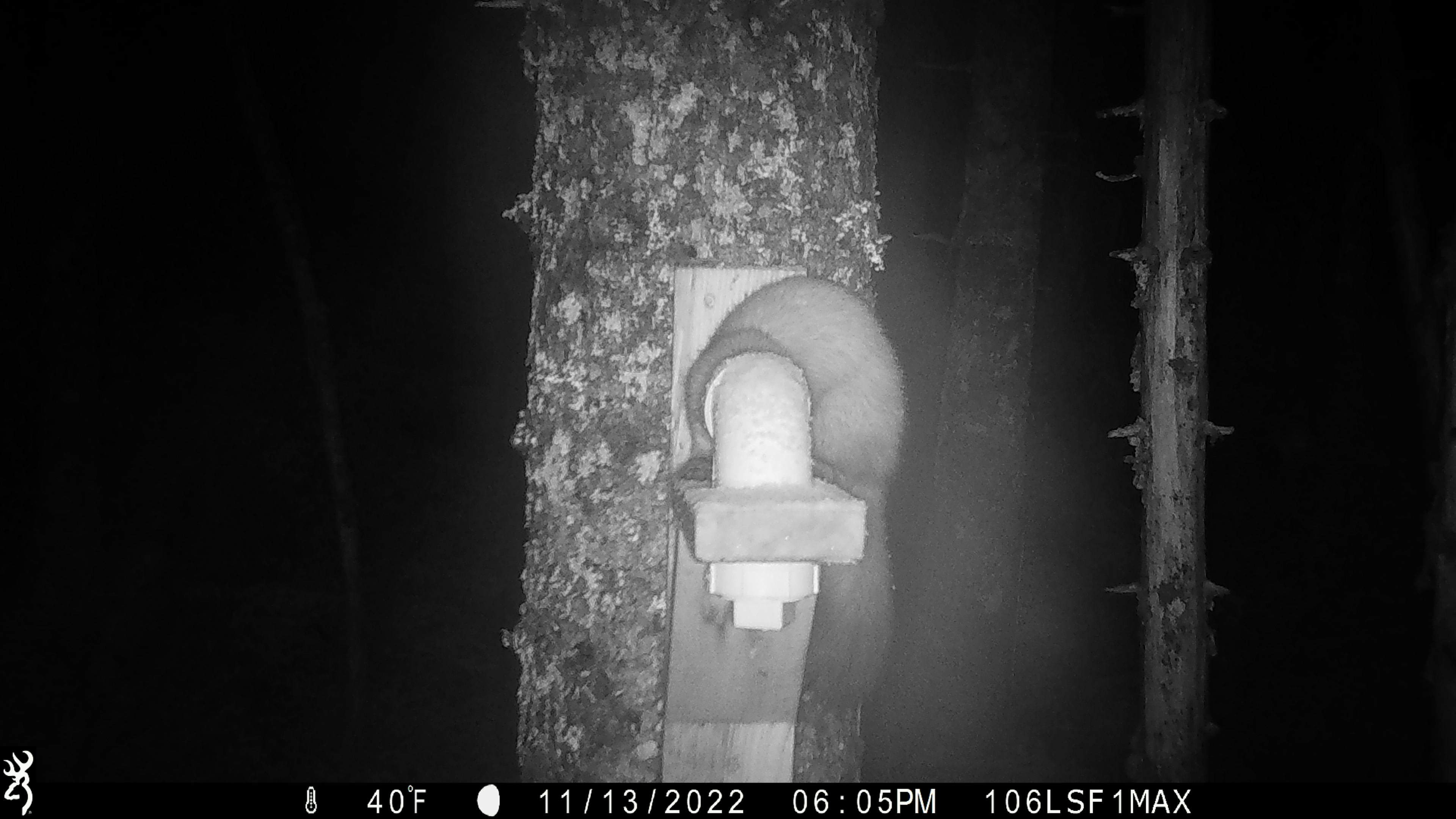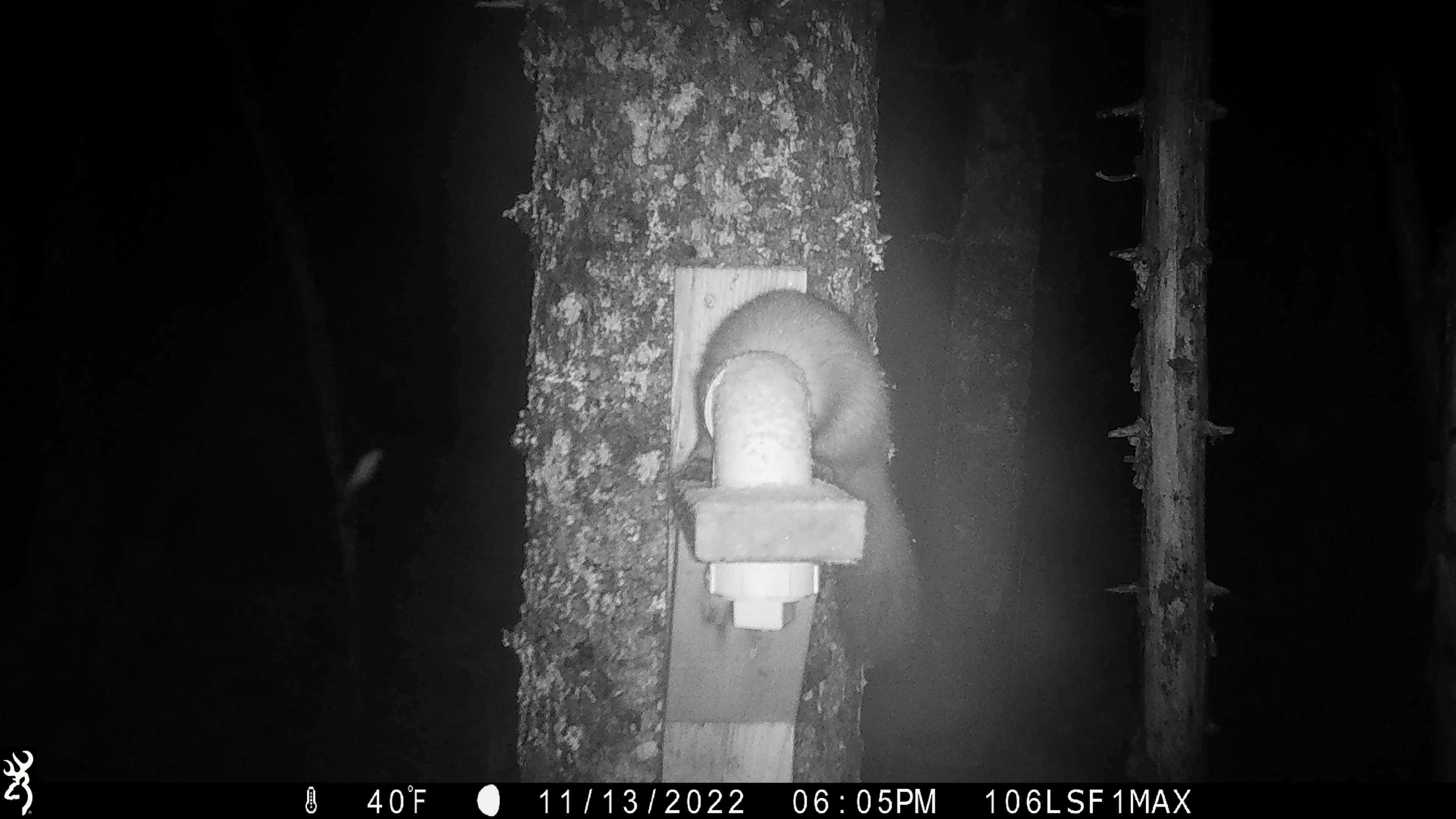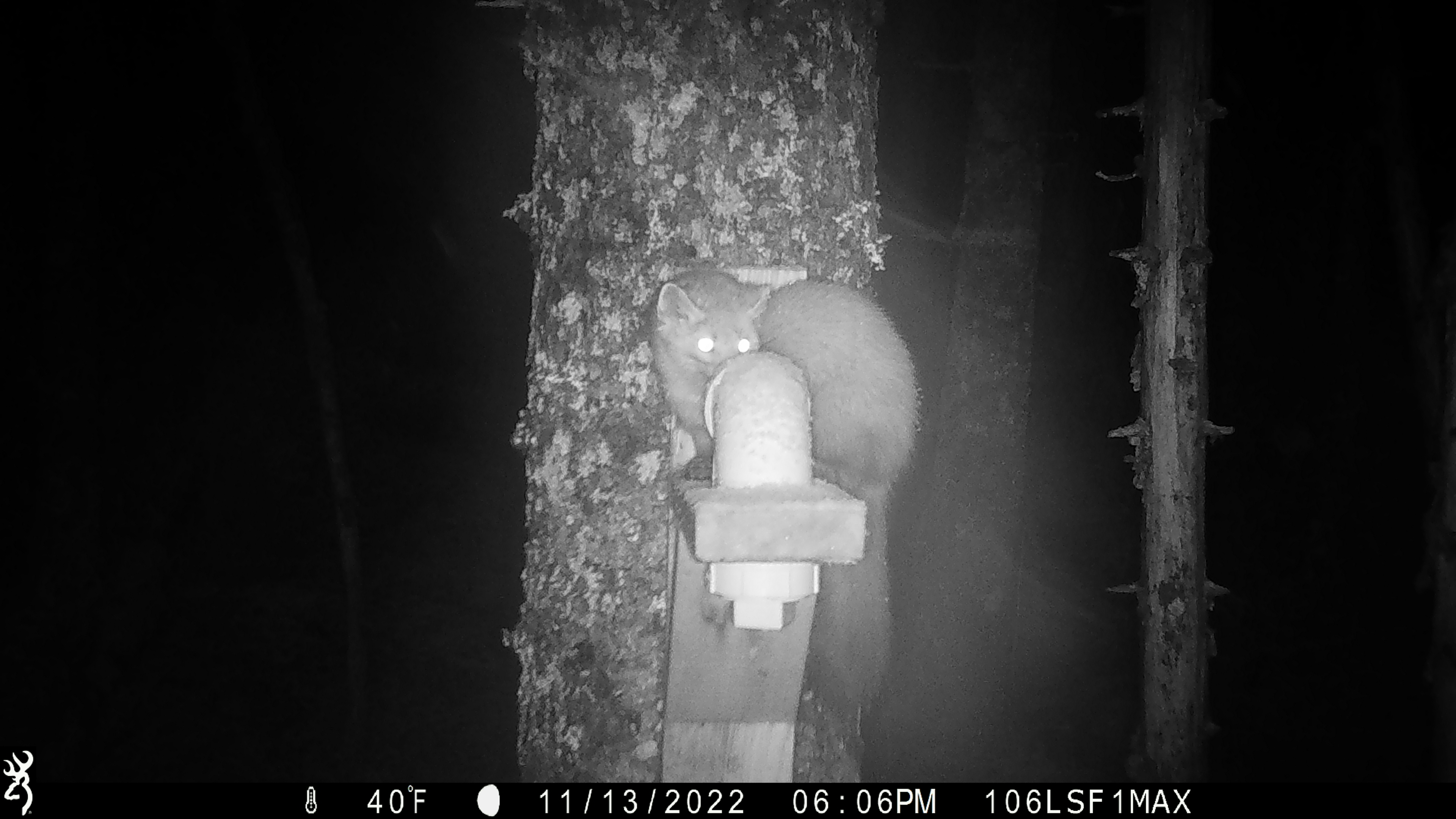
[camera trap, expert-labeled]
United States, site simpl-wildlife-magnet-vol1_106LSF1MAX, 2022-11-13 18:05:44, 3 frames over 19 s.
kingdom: Animalia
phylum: Chordata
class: Mammalia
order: Carnivora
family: Mustelidae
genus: Martes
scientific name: Martes americana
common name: american marten